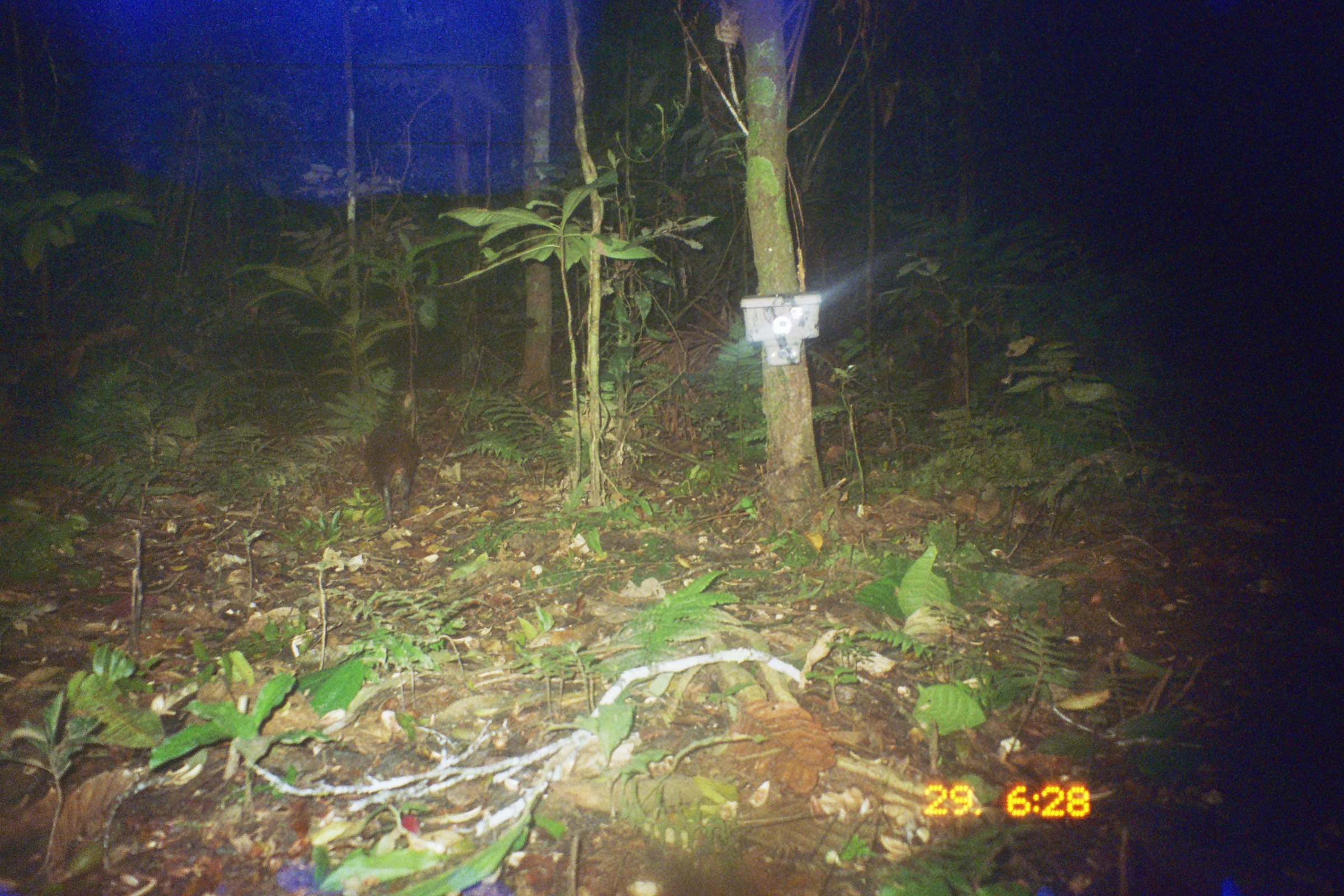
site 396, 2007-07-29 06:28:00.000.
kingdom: Animalia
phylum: Chordata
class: Mammalia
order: Rodentia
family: Dasyproctidae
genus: Dasyprocta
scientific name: Dasyprocta punctata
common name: central american agouti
Dasyprocta punctata (central american agouti).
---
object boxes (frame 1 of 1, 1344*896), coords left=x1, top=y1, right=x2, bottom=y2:
dasyprocta punctata: left=360, top=404, right=424, bottom=531